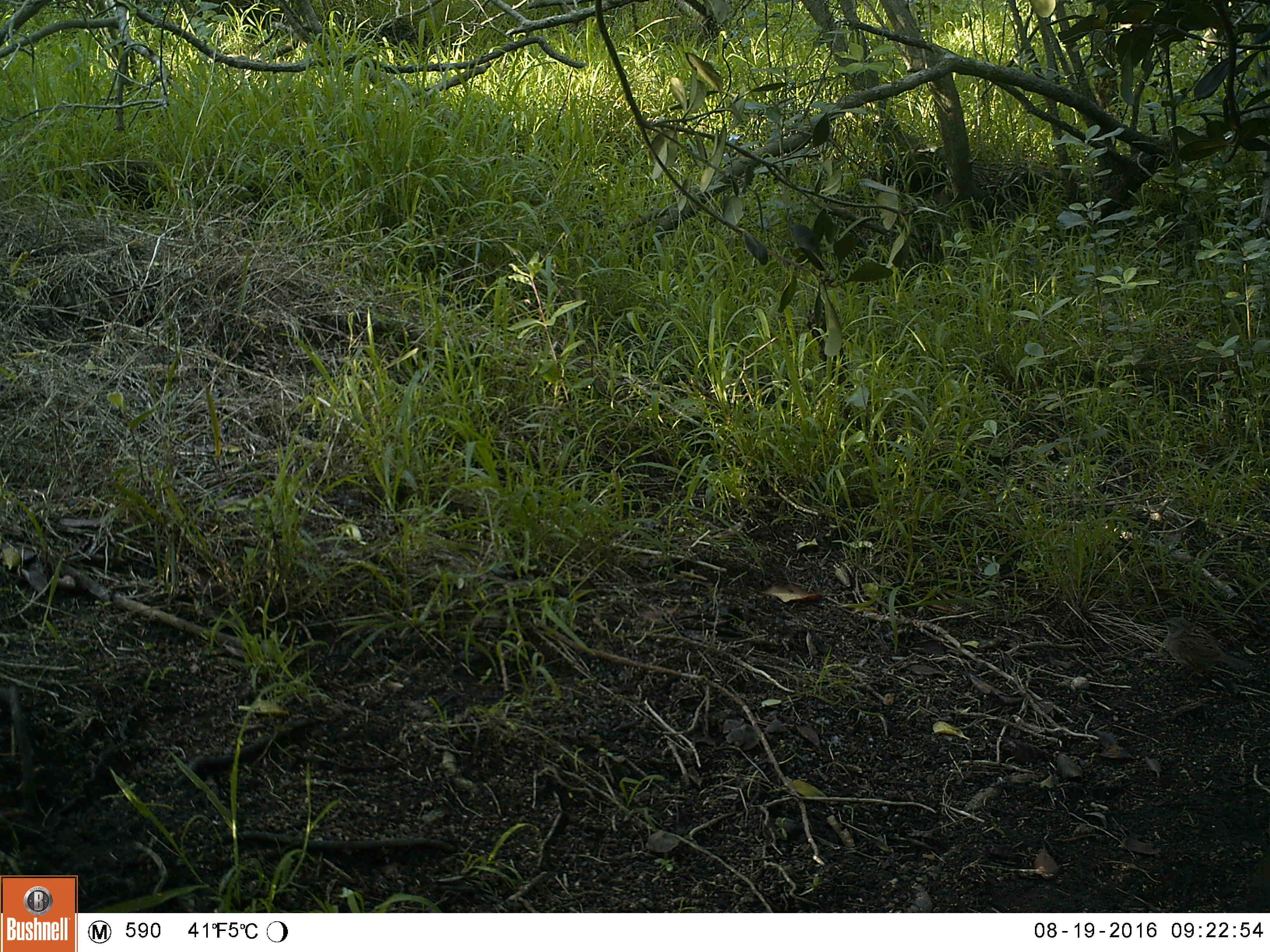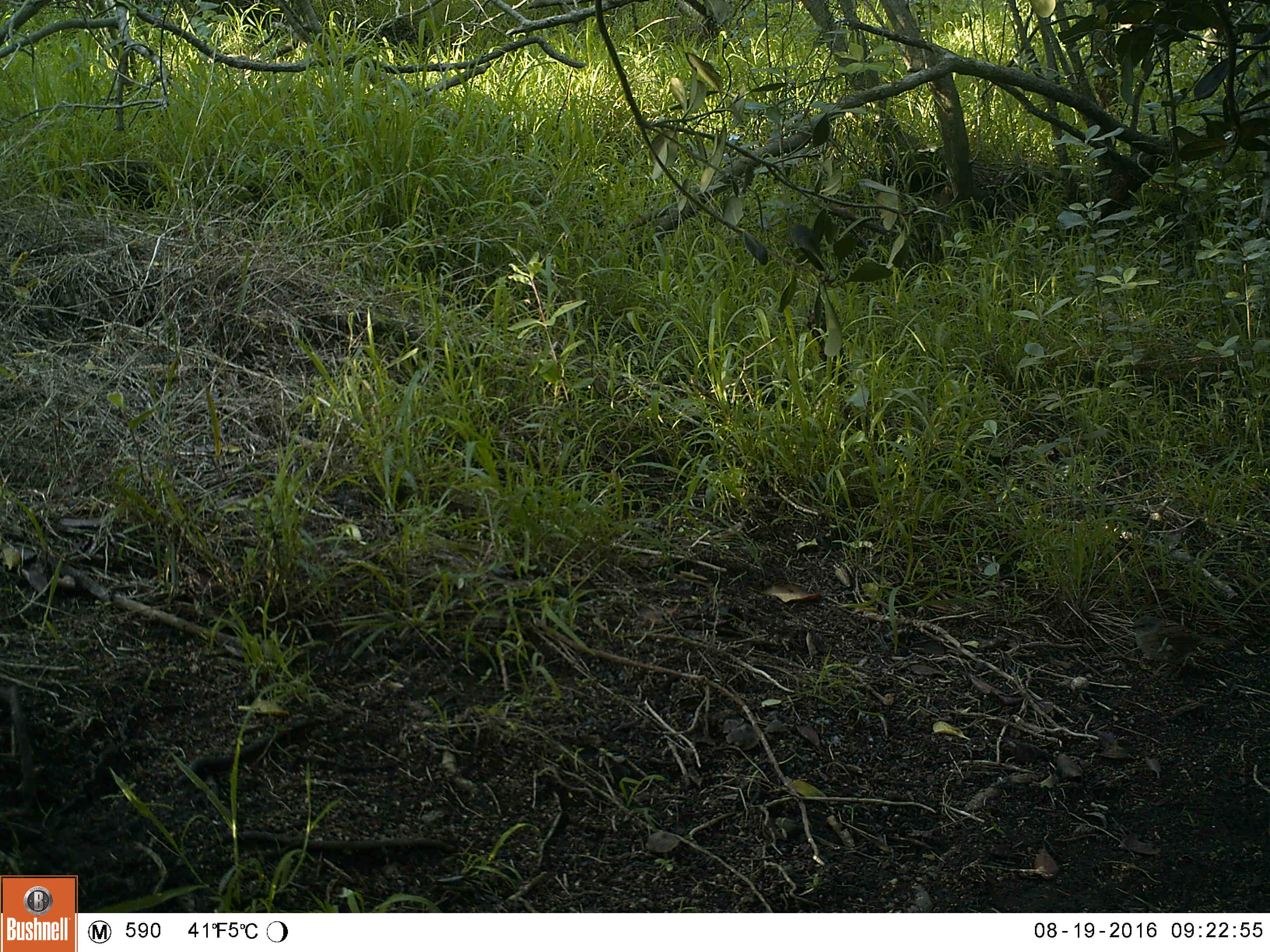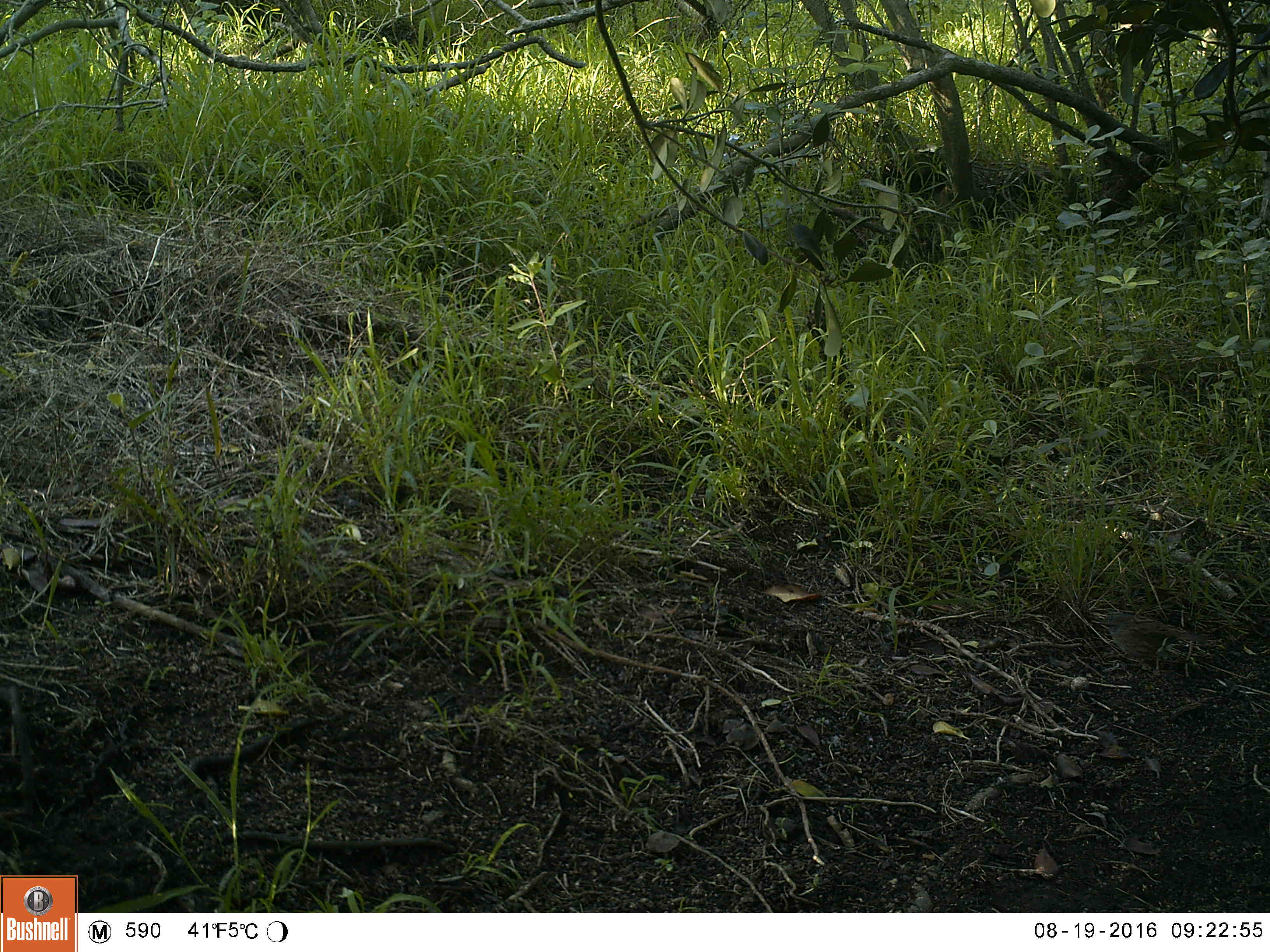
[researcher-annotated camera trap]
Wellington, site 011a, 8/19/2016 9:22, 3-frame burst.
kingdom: Animalia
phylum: Chordata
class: Aves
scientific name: Aves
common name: bird